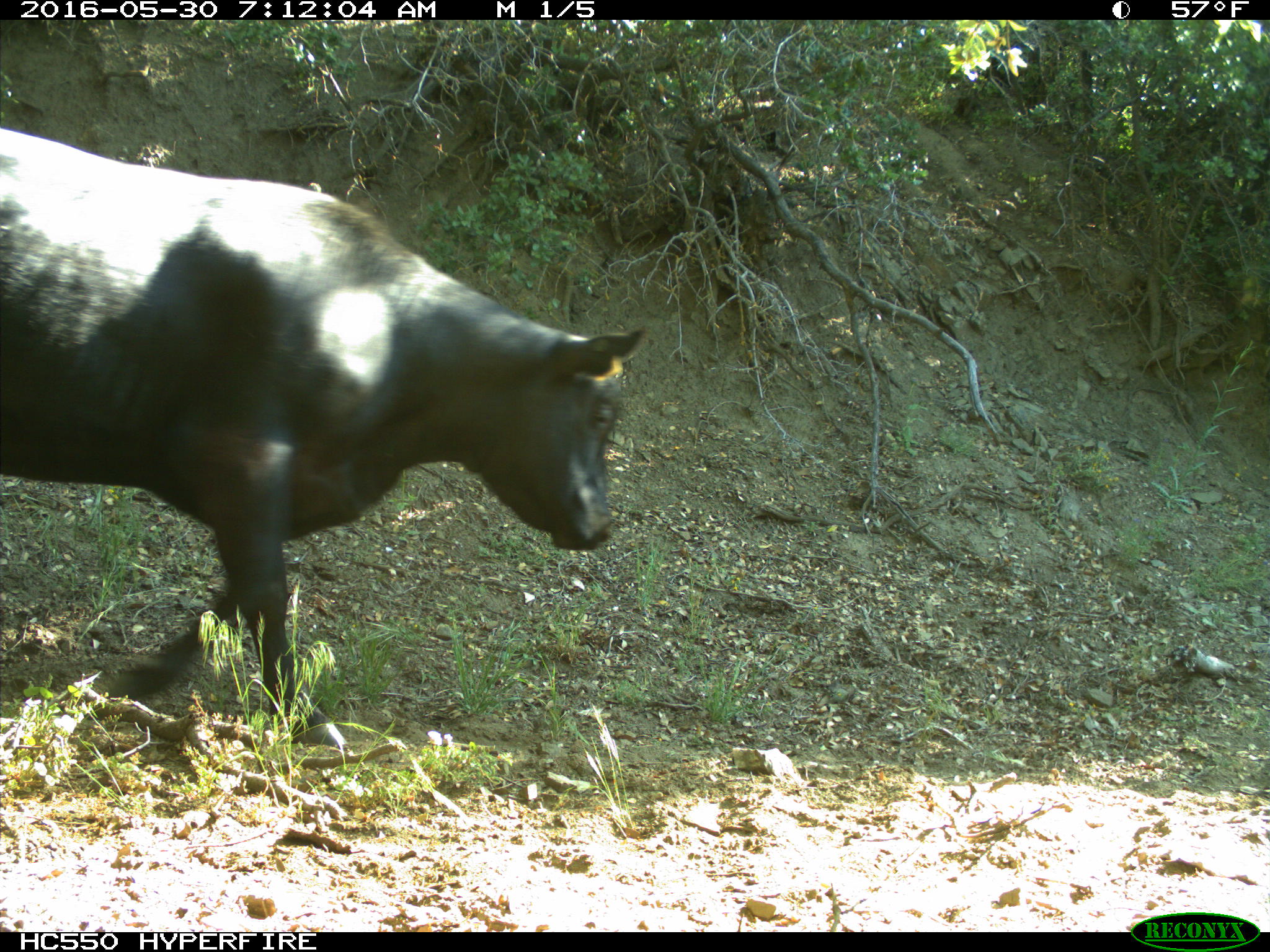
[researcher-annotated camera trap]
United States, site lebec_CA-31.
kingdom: Animalia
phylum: Chordata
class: Mammalia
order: Artiodactyla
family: Bovidae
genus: Bos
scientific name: Bos taurus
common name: domestic cow